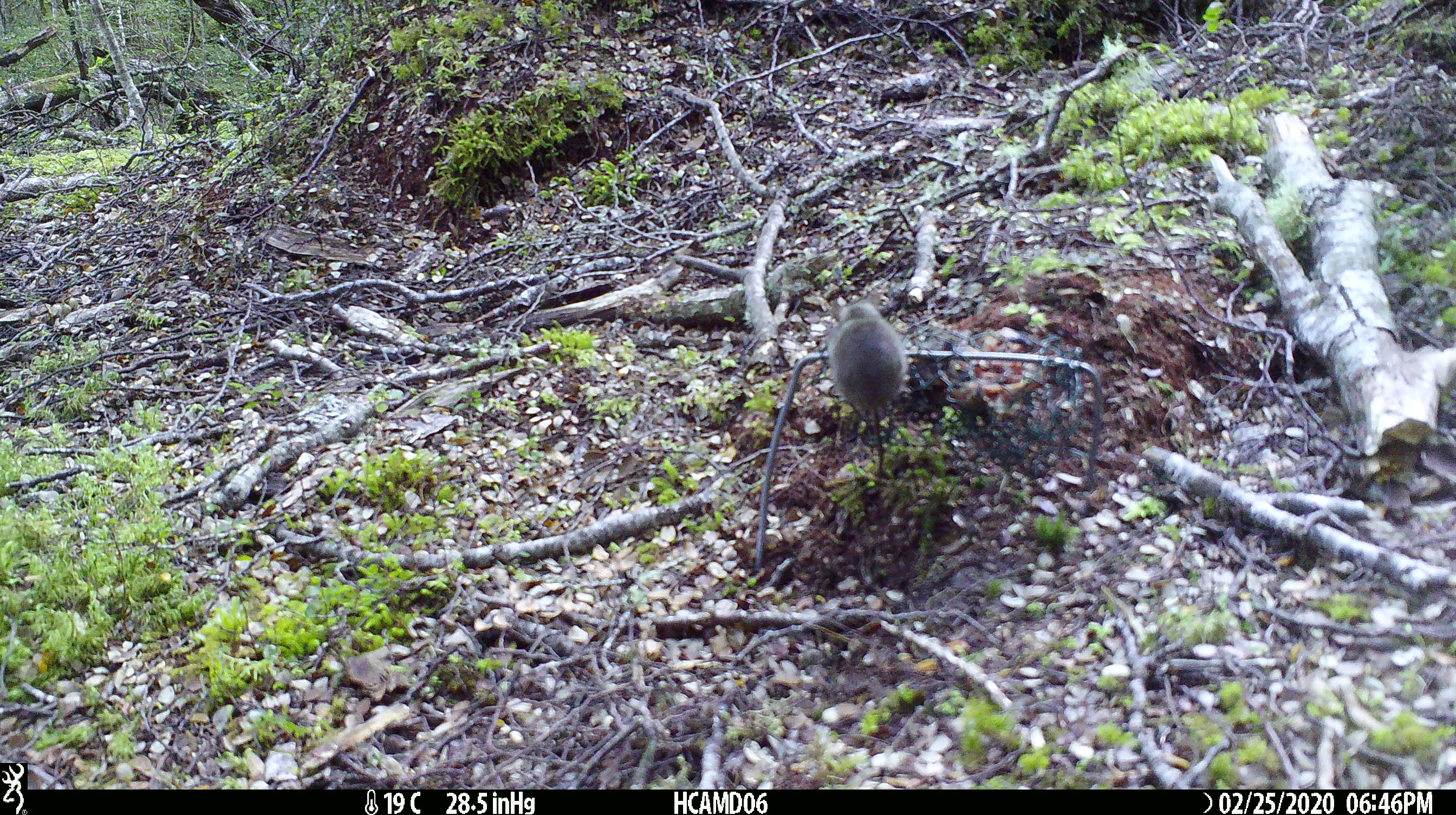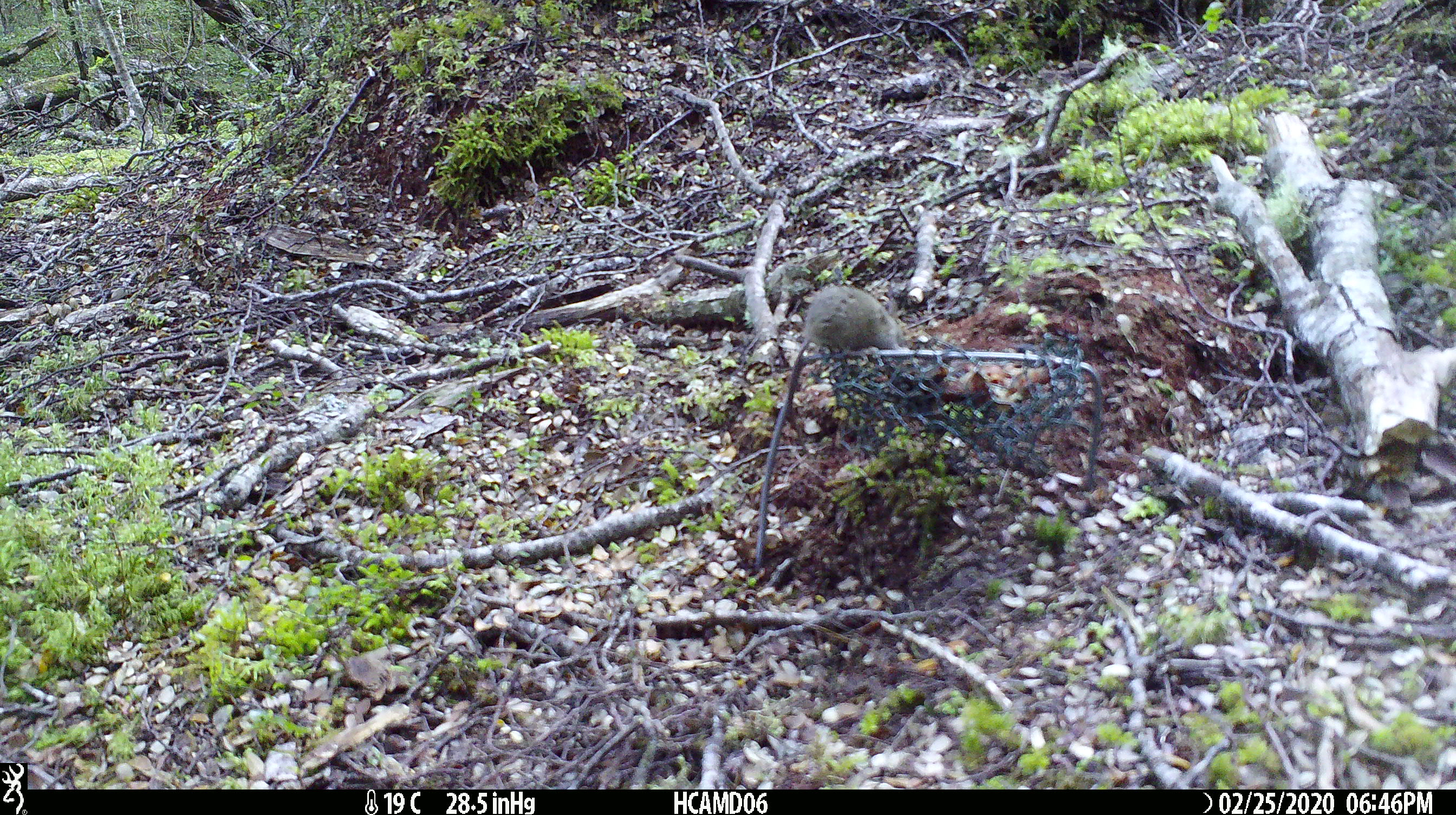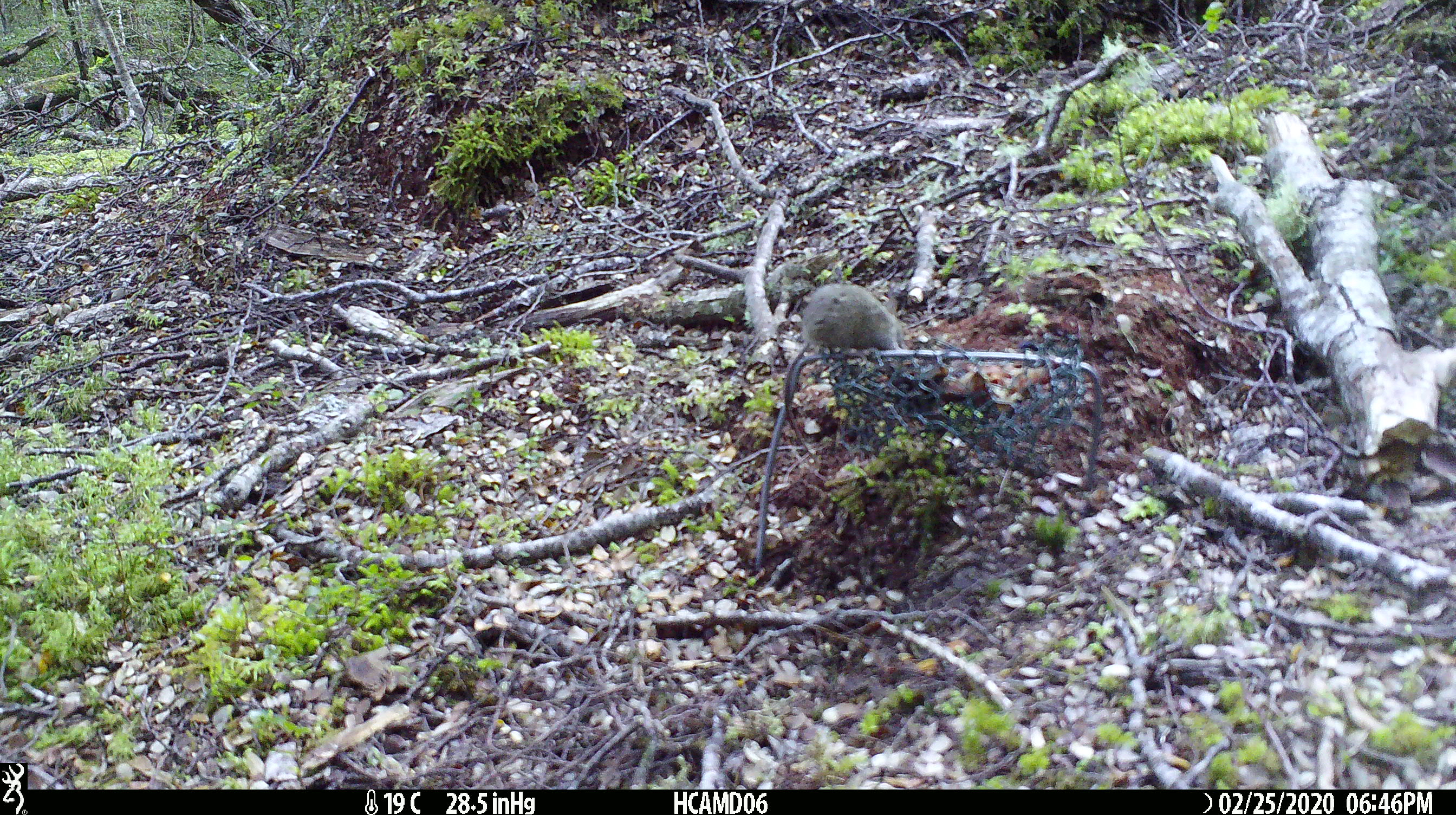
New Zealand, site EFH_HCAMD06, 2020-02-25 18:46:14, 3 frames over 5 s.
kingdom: Animalia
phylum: Chordata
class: Mammalia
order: Rodentia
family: Muridae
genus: Mus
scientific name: Mus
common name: mouse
Mouse (Mus).